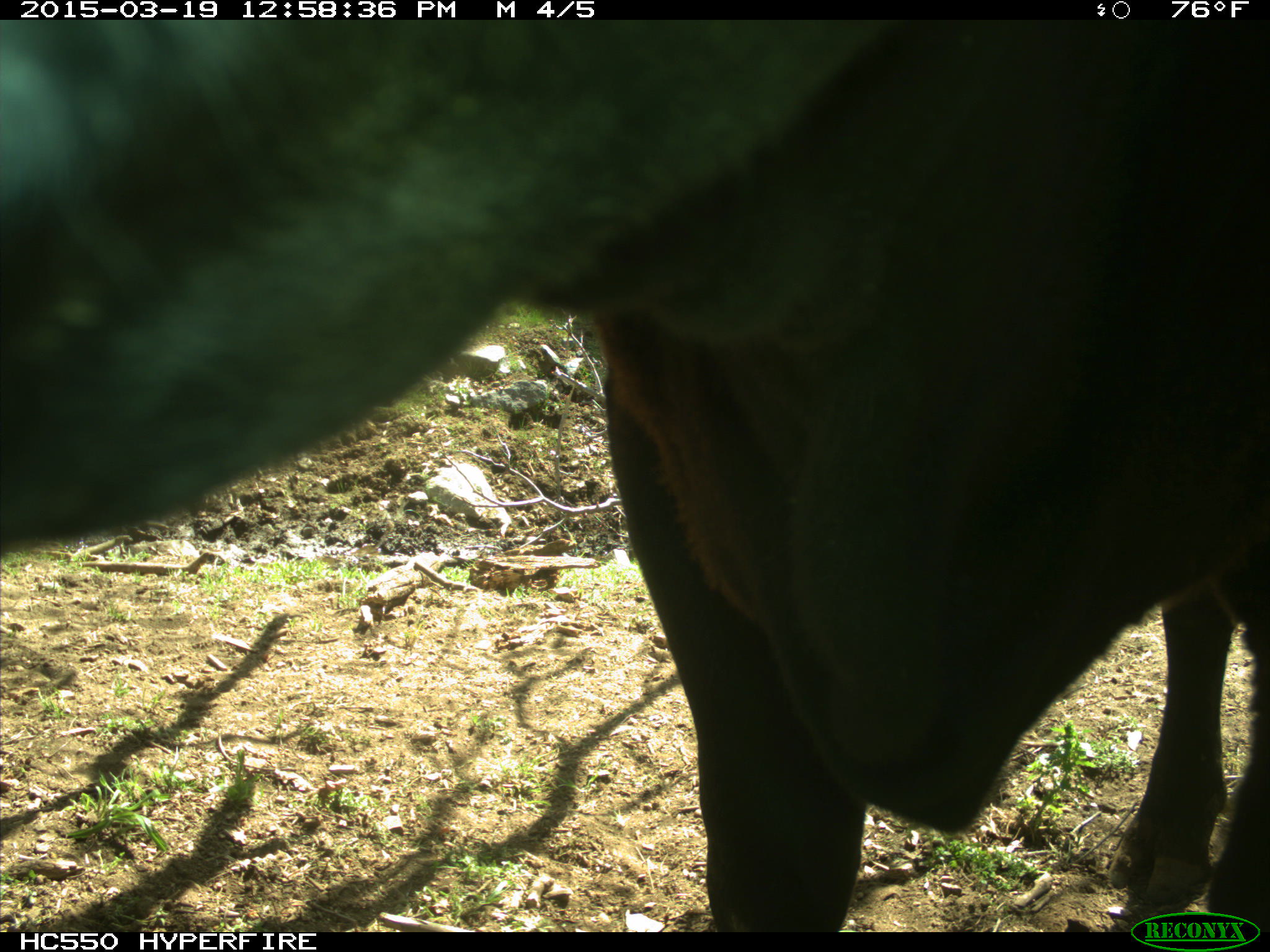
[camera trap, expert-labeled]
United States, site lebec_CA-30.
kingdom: Animalia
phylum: Chordata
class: Mammalia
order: Artiodactyla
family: Bovidae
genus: Bos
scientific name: Bos taurus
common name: domestic cow